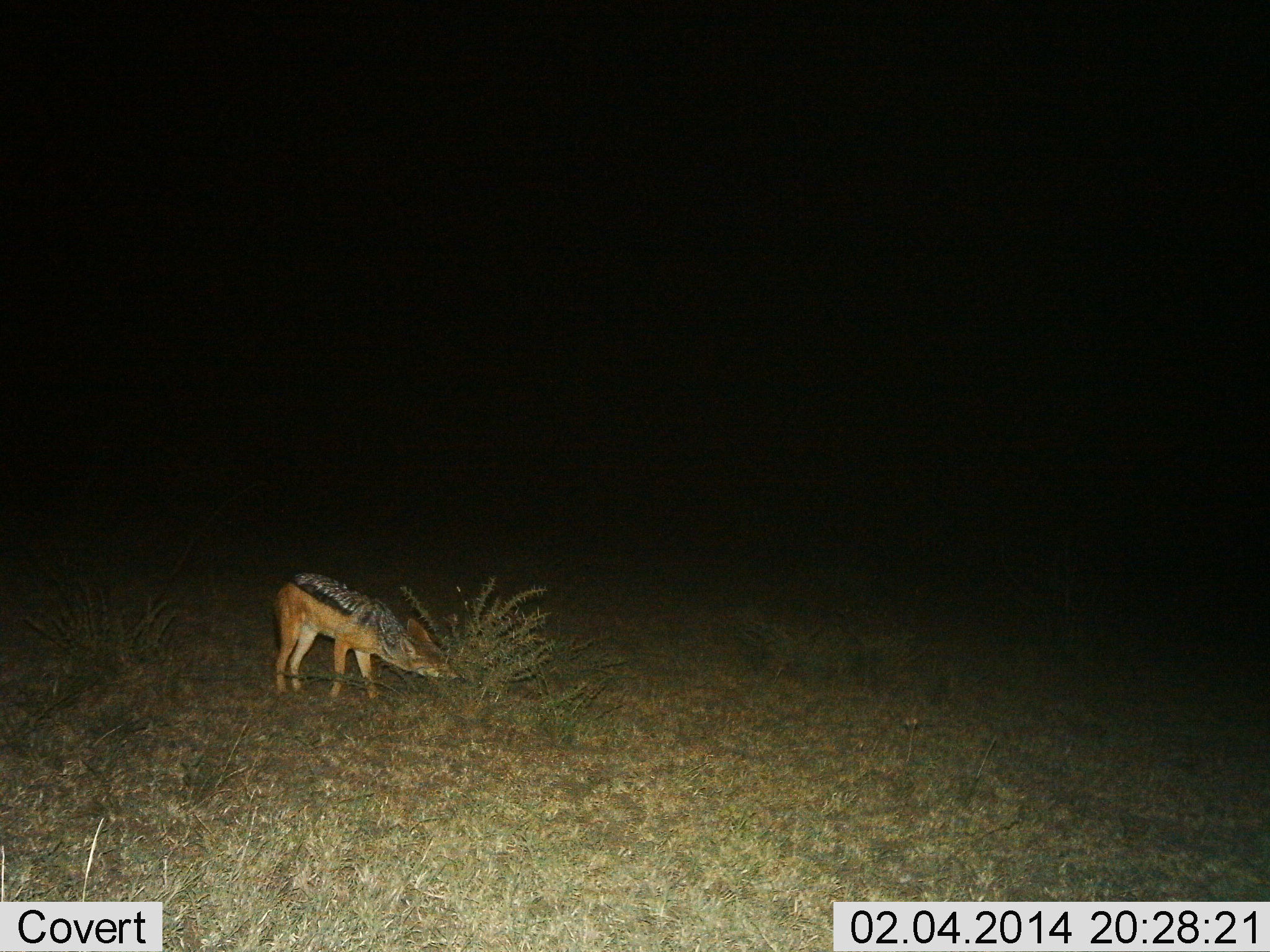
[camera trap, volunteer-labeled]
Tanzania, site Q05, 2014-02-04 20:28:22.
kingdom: Animalia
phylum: Chordata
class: Mammalia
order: Carnivora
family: Canidae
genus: Lupulella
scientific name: Lupulella mesomelas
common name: black-backed jackal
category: jackal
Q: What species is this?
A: Jackal (black-backed jackal) (Lupulella mesomelas).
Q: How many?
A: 1.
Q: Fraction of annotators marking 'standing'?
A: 64%.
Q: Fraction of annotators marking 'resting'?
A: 0%.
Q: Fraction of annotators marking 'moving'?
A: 7%.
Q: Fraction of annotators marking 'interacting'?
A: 0%.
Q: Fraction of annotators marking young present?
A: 0%.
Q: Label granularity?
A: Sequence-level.